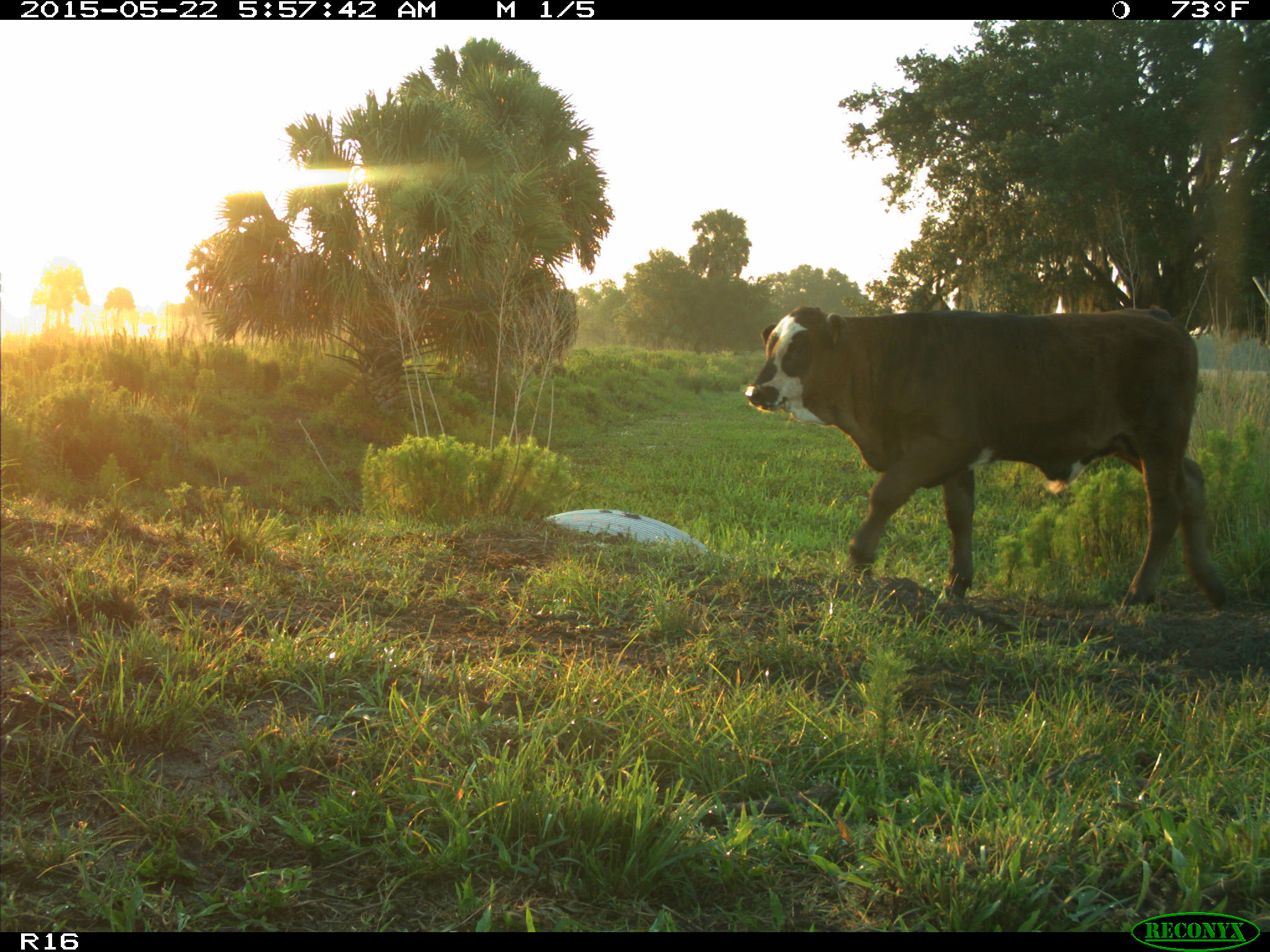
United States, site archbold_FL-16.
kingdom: Animalia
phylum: Chordata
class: Mammalia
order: Artiodactyla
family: Bovidae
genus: Bos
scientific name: Bos taurus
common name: domestic cow